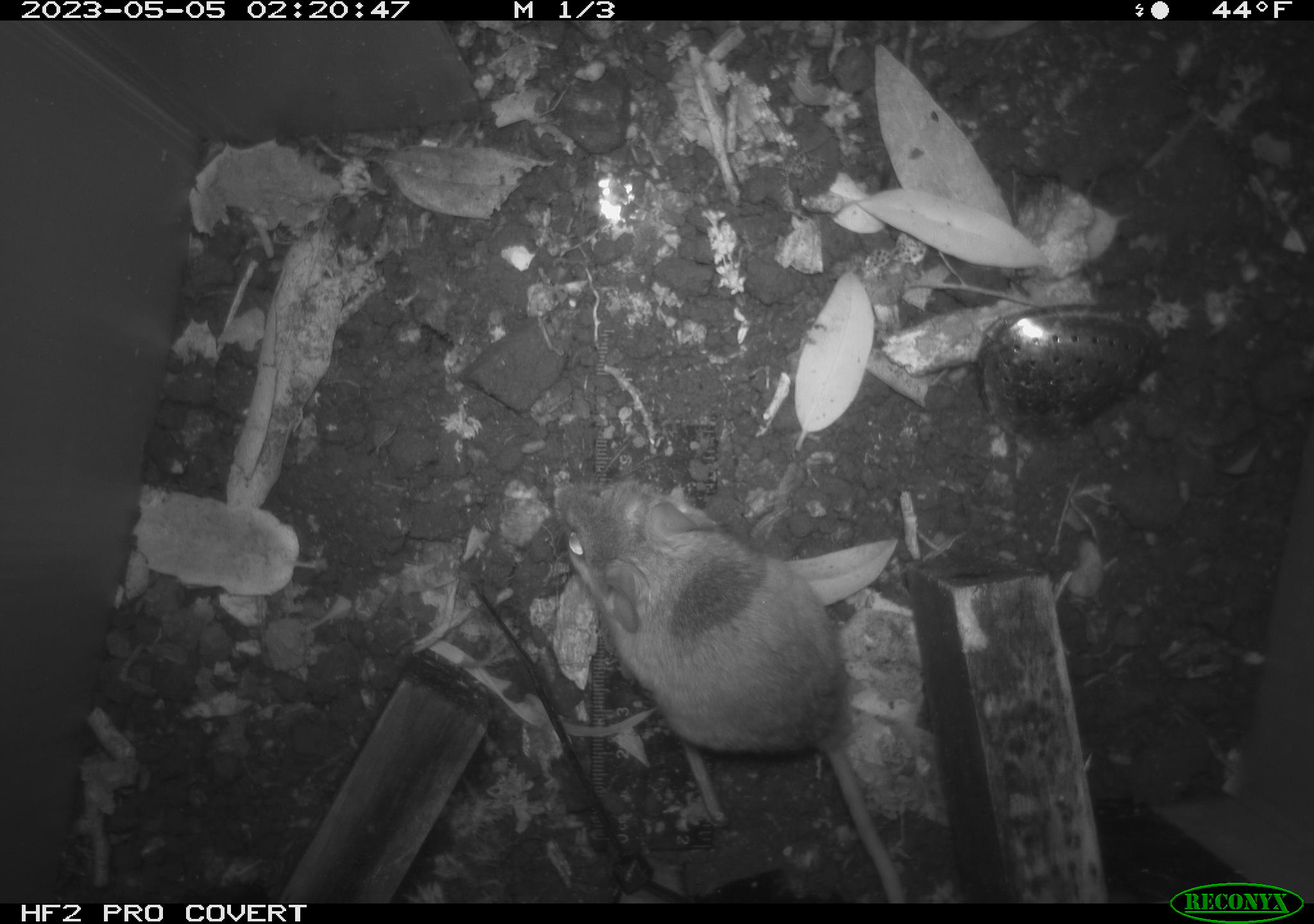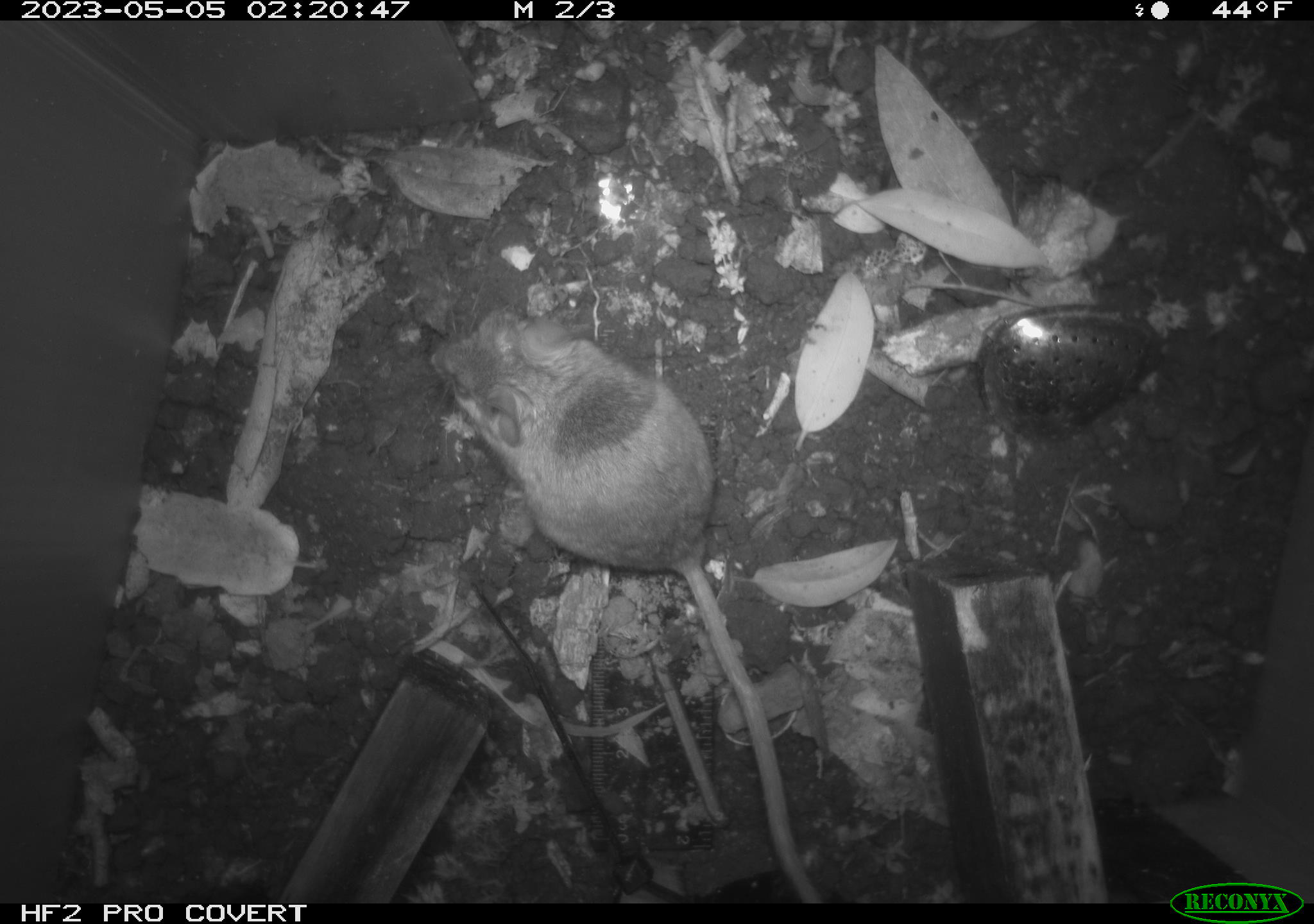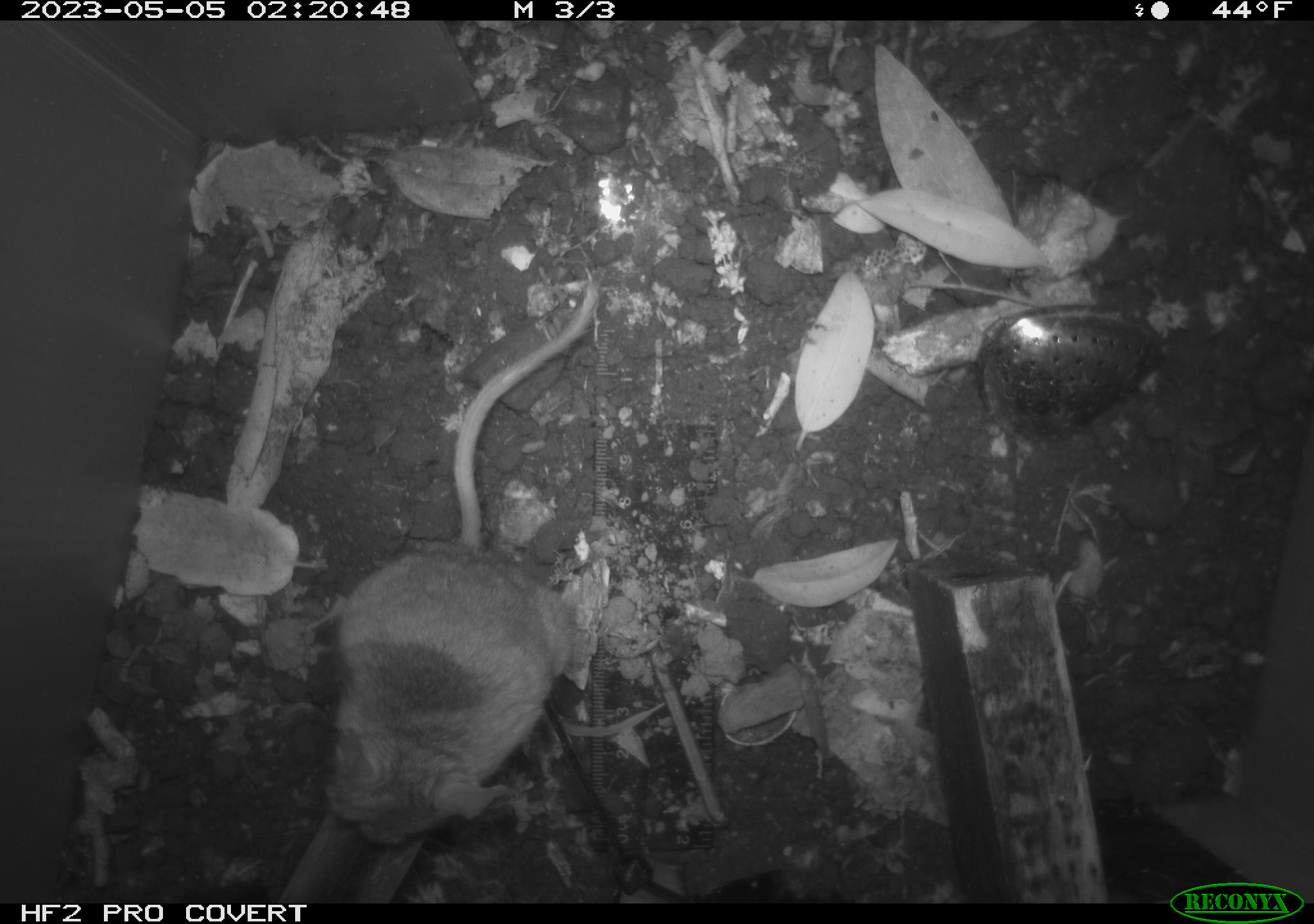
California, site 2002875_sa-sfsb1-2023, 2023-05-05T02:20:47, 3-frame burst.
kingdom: Animalia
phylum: Chordata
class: Mammalia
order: Rodentia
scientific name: Rodentia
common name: mouse species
Mouse species (Rodentia).